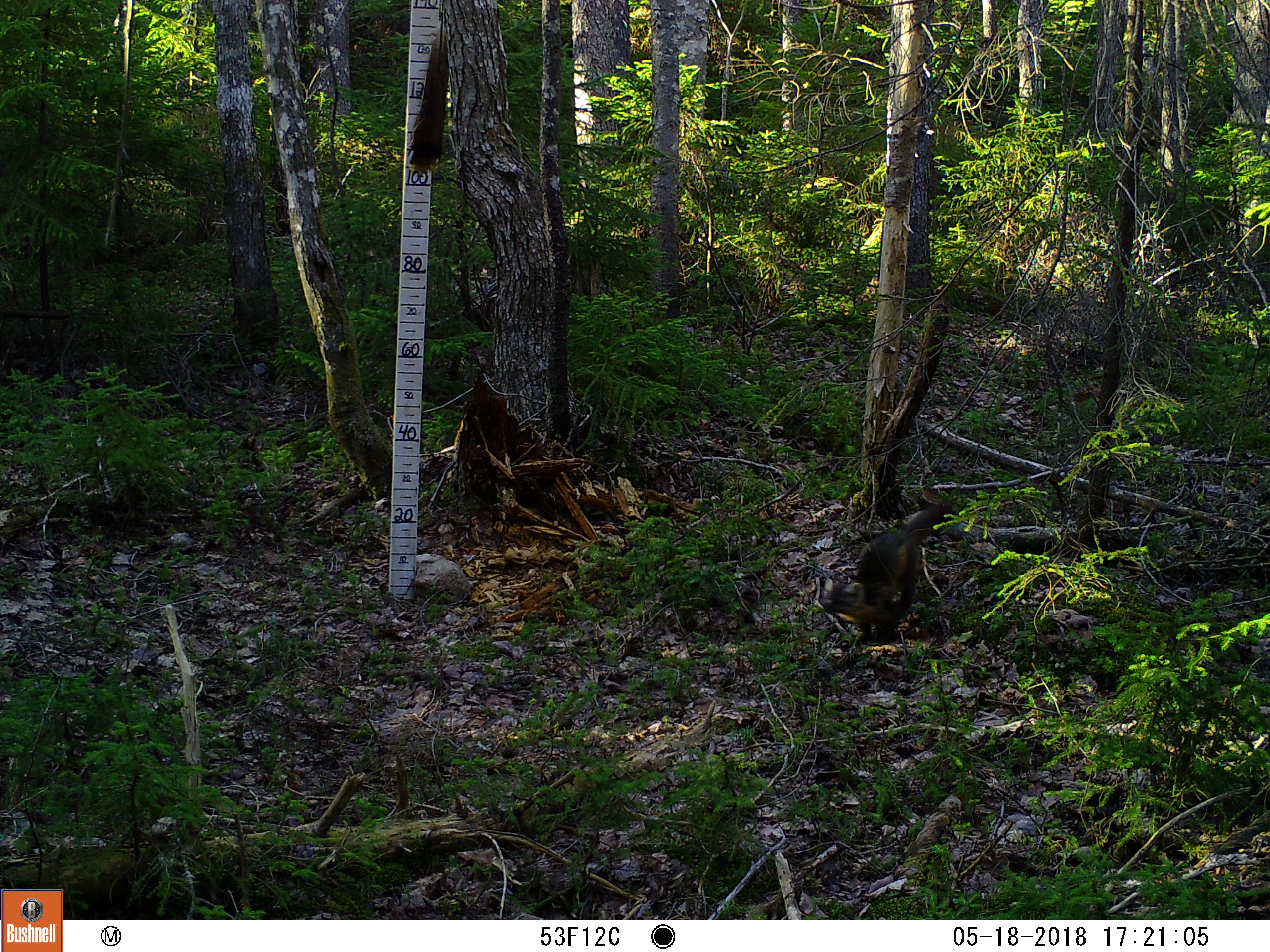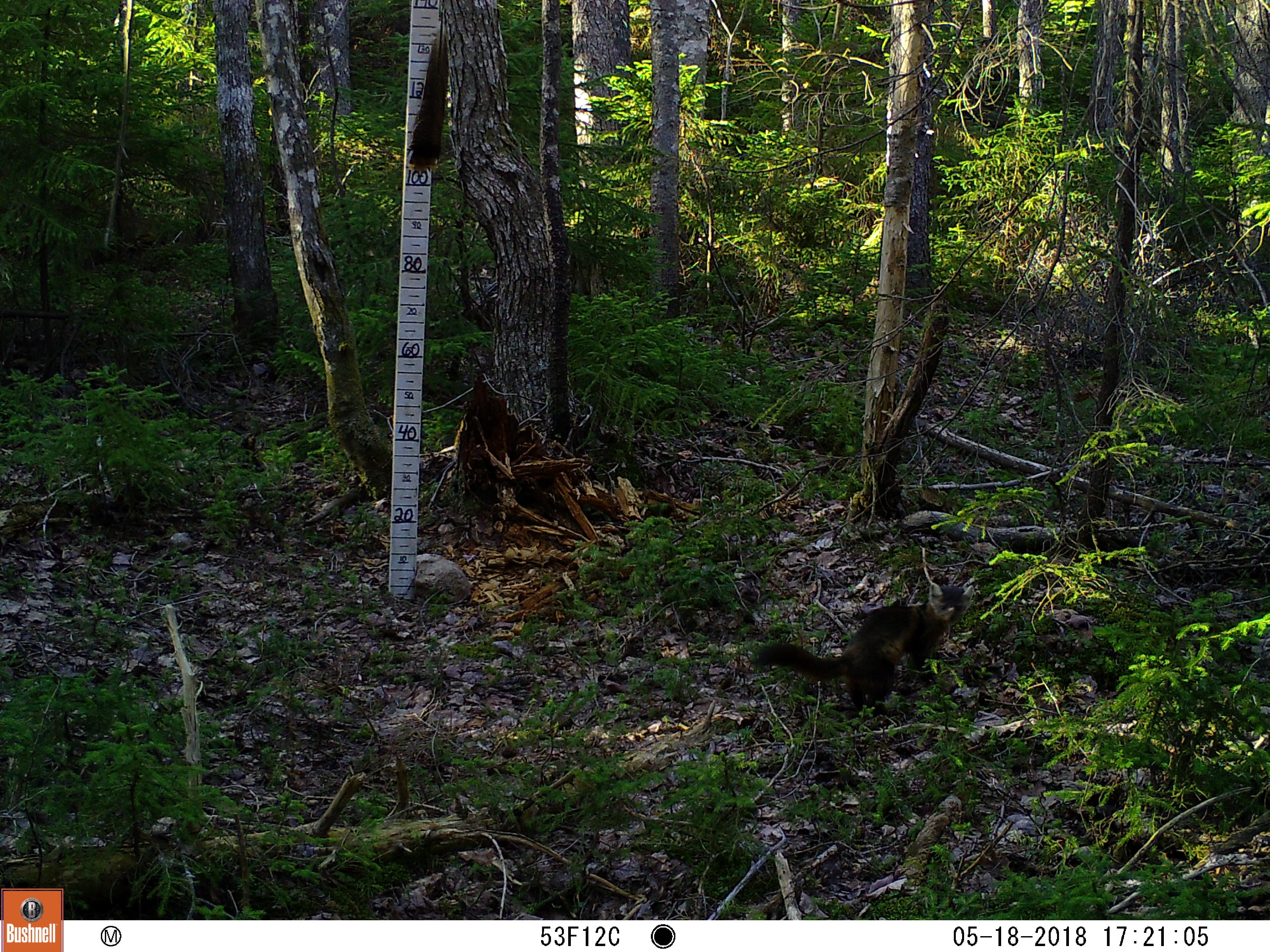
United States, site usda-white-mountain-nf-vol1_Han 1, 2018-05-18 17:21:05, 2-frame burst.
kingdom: Animalia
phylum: Chordata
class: Mammalia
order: Carnivora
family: Mustelidae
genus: Martes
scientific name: Martes americana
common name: american marten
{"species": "american marten (Martes americana)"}